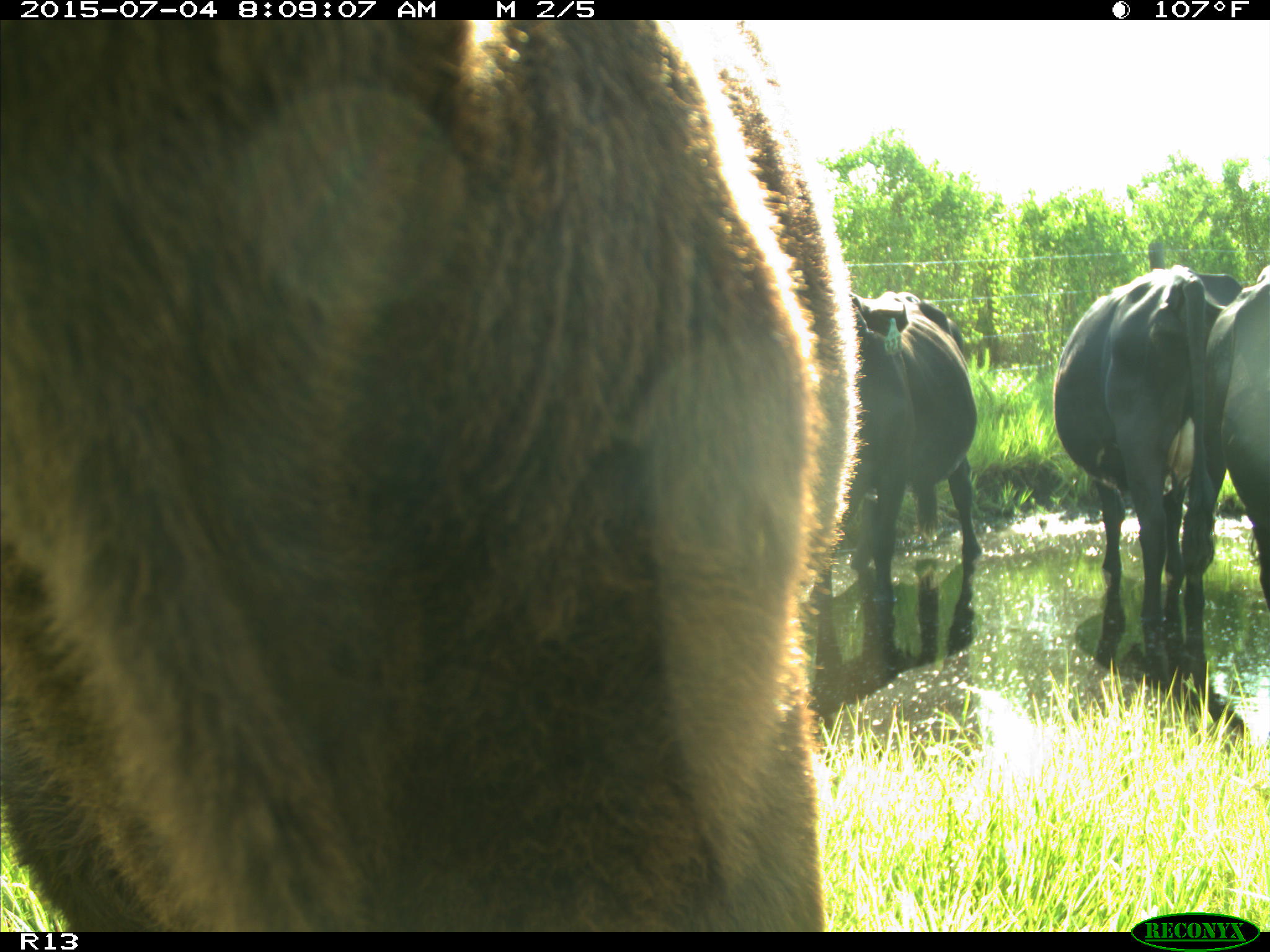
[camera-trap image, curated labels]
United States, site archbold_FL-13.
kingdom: Animalia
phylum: Chordata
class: Mammalia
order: Artiodactyla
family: Bovidae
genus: Bos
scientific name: Bos taurus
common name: domestic cow